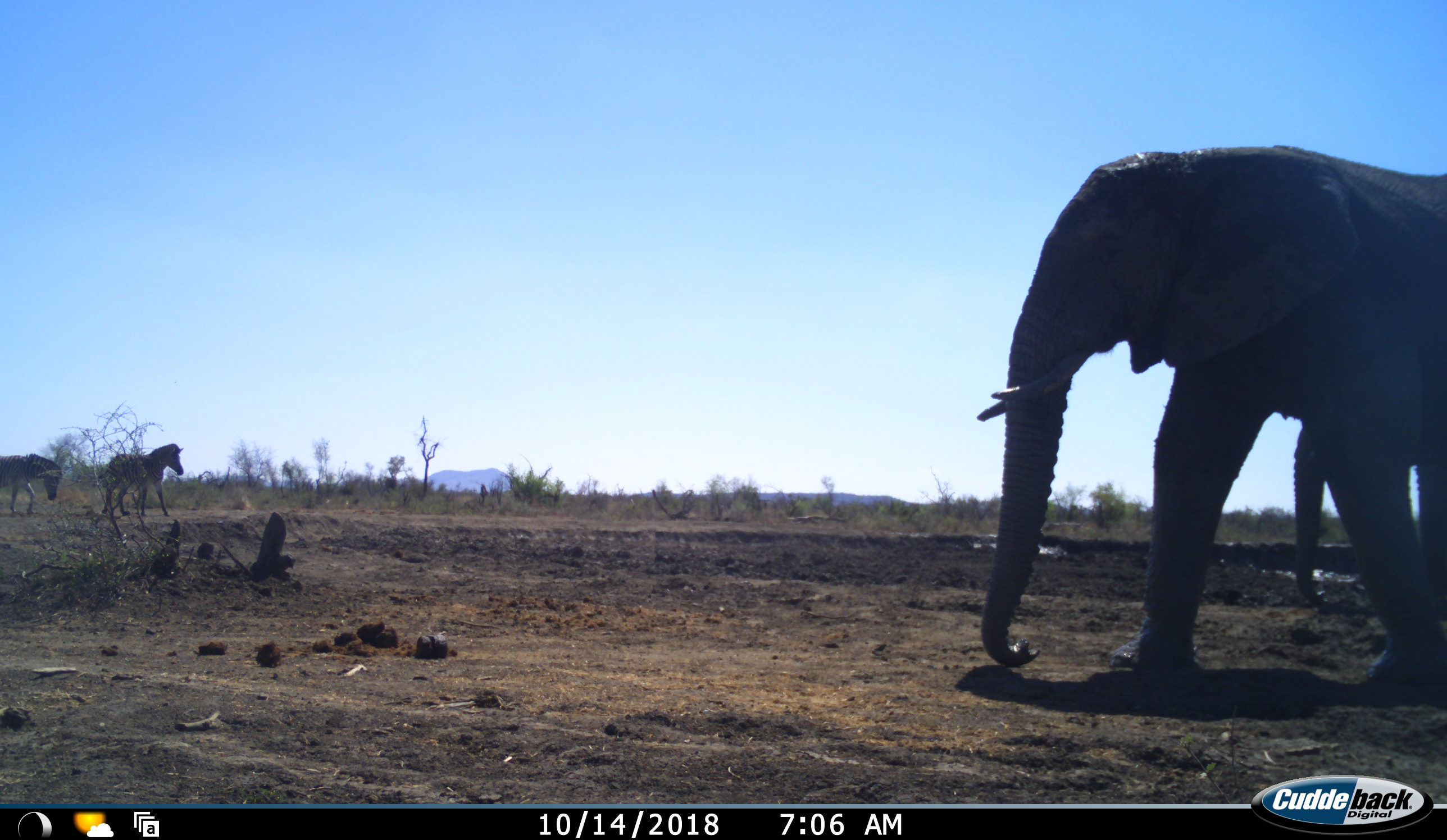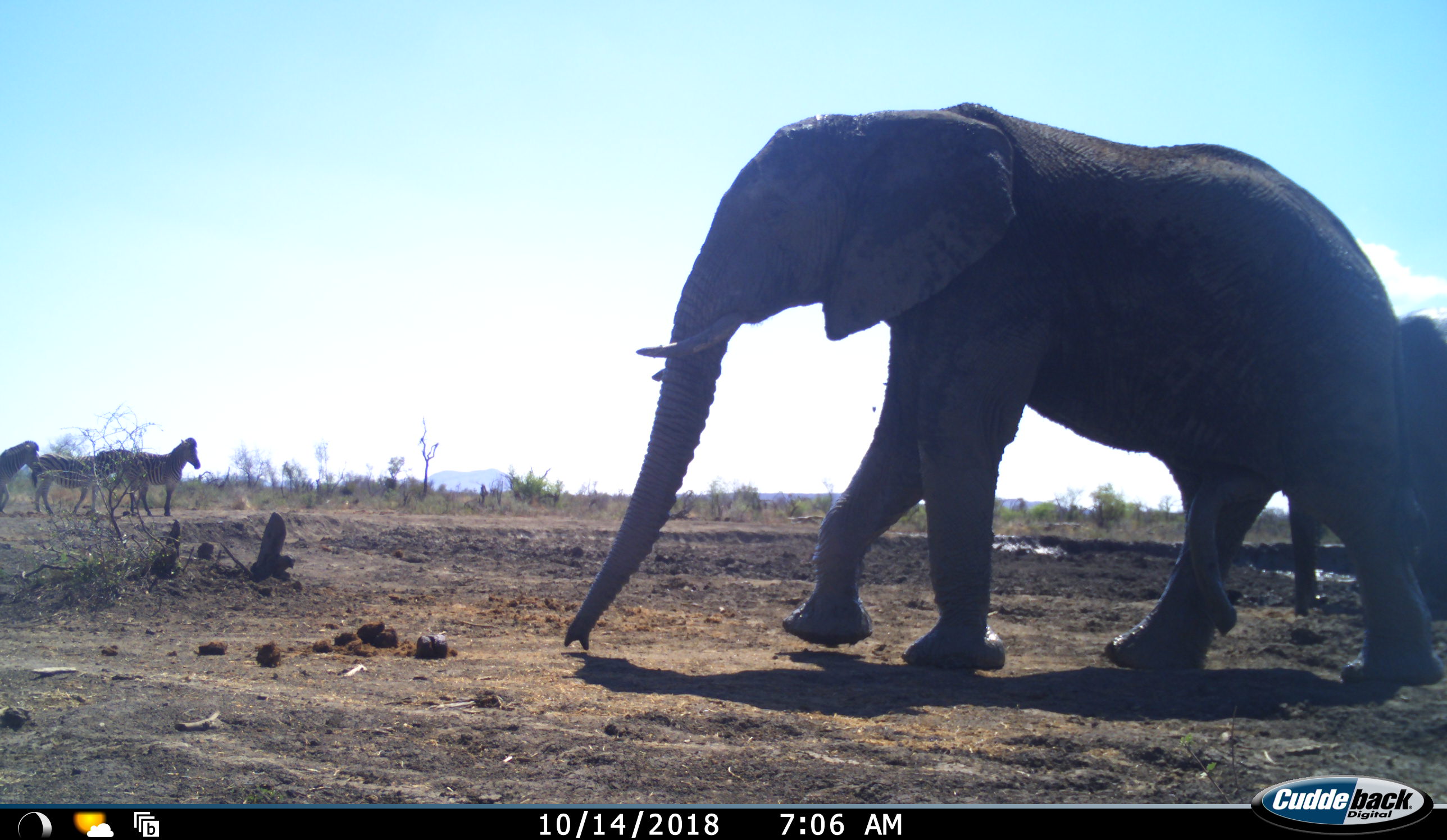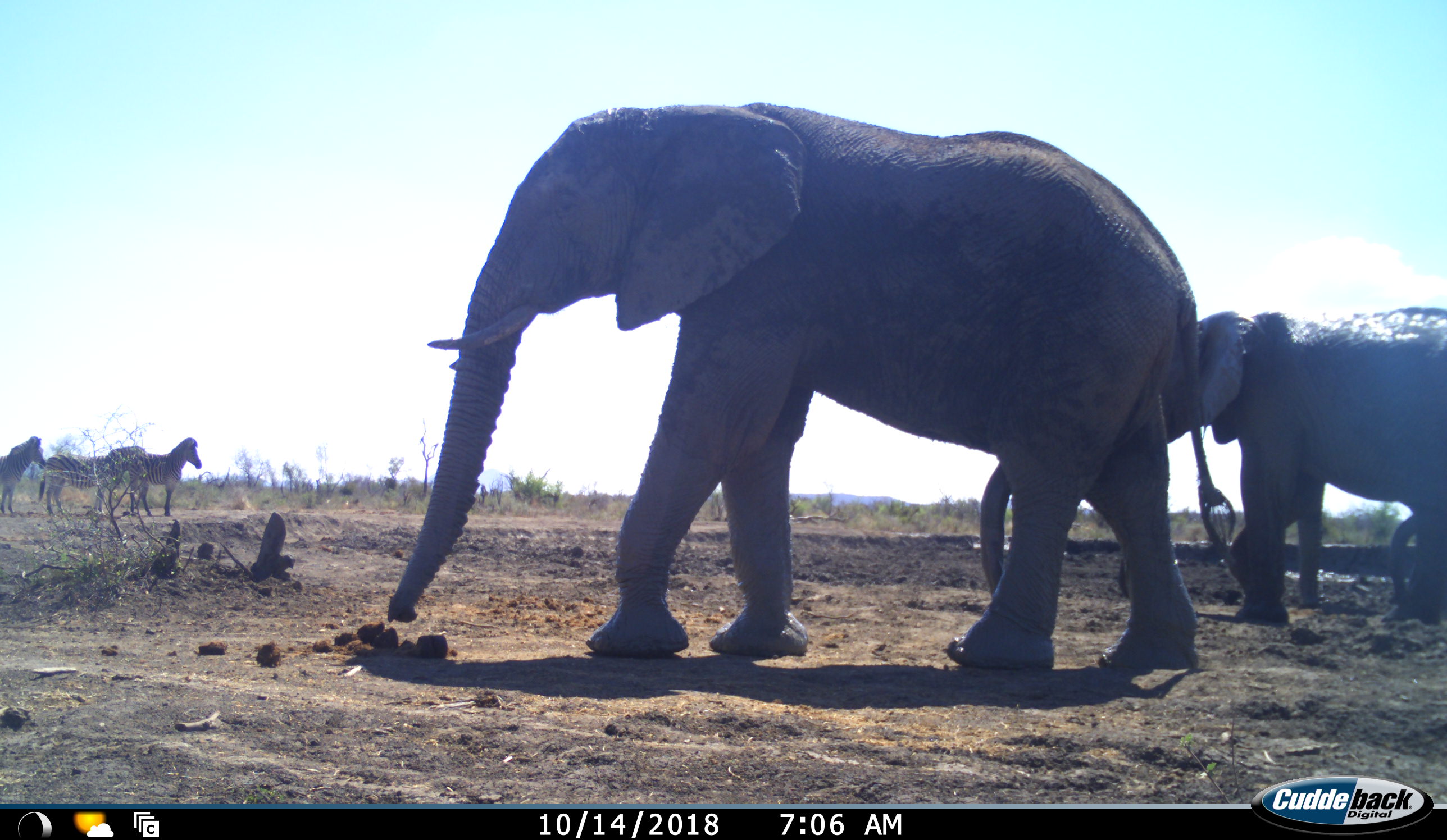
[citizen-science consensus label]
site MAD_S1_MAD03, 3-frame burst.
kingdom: Animalia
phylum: Chordata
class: Mammalia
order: Proboscidea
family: Elephantidae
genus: Loxodonta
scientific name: Loxodonta africana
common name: african bush elephant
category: elephant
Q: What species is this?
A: Elephant (african bush elephant) (Loxodonta africana).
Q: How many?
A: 2.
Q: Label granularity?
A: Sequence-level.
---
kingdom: Animalia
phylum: Chordata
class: Mammalia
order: Perissodactyla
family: Equidae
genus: Equus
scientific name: Equus quagga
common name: plains zebra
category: zebraplains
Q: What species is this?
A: Zebraplains (plains zebra) (Equus quagga).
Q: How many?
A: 3.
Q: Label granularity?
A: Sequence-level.